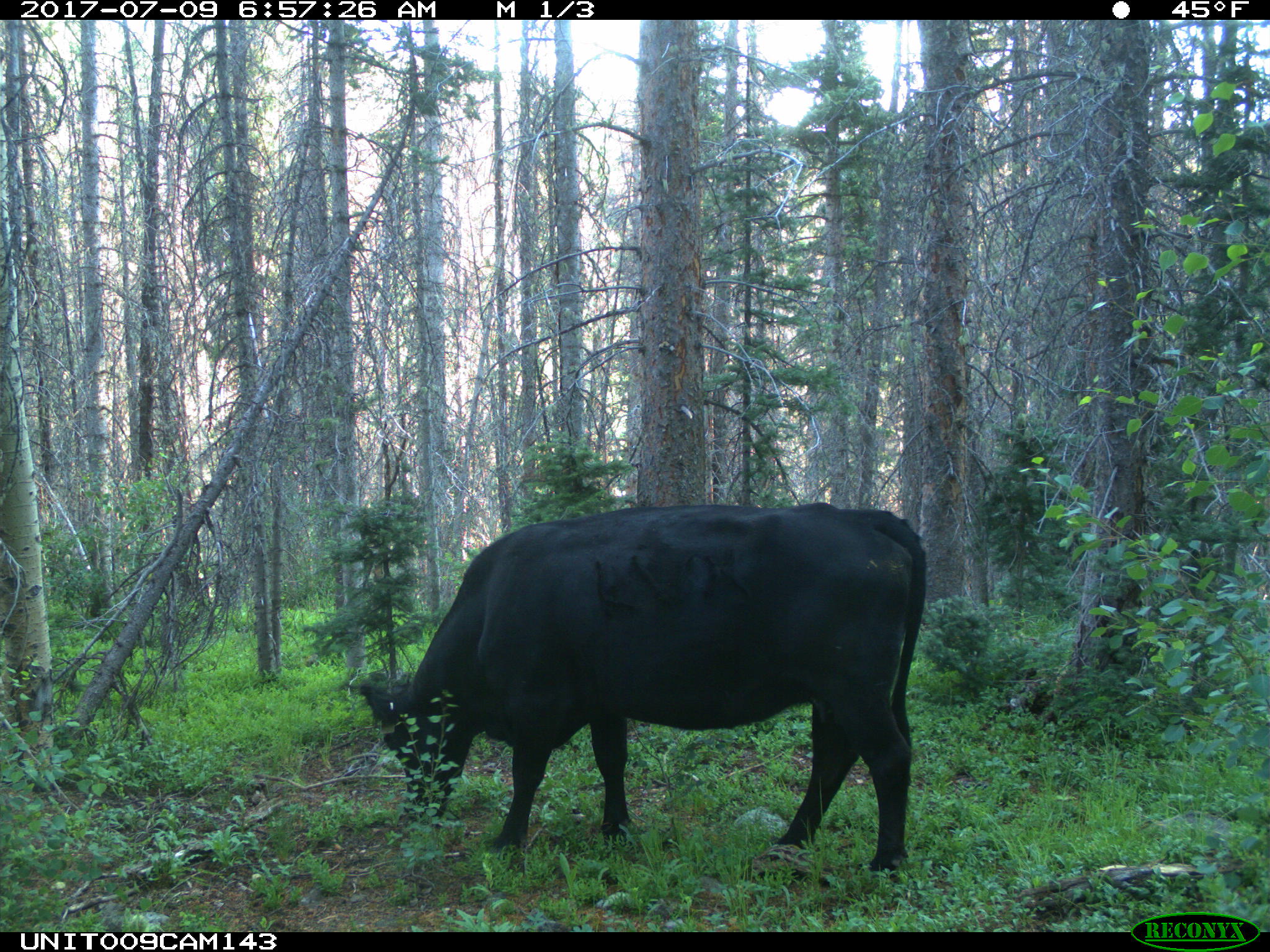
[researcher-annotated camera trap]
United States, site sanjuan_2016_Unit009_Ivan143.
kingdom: Animalia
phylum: Chordata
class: Mammalia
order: Artiodactyla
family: Bovidae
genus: Bos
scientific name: Bos taurus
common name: domestic cow